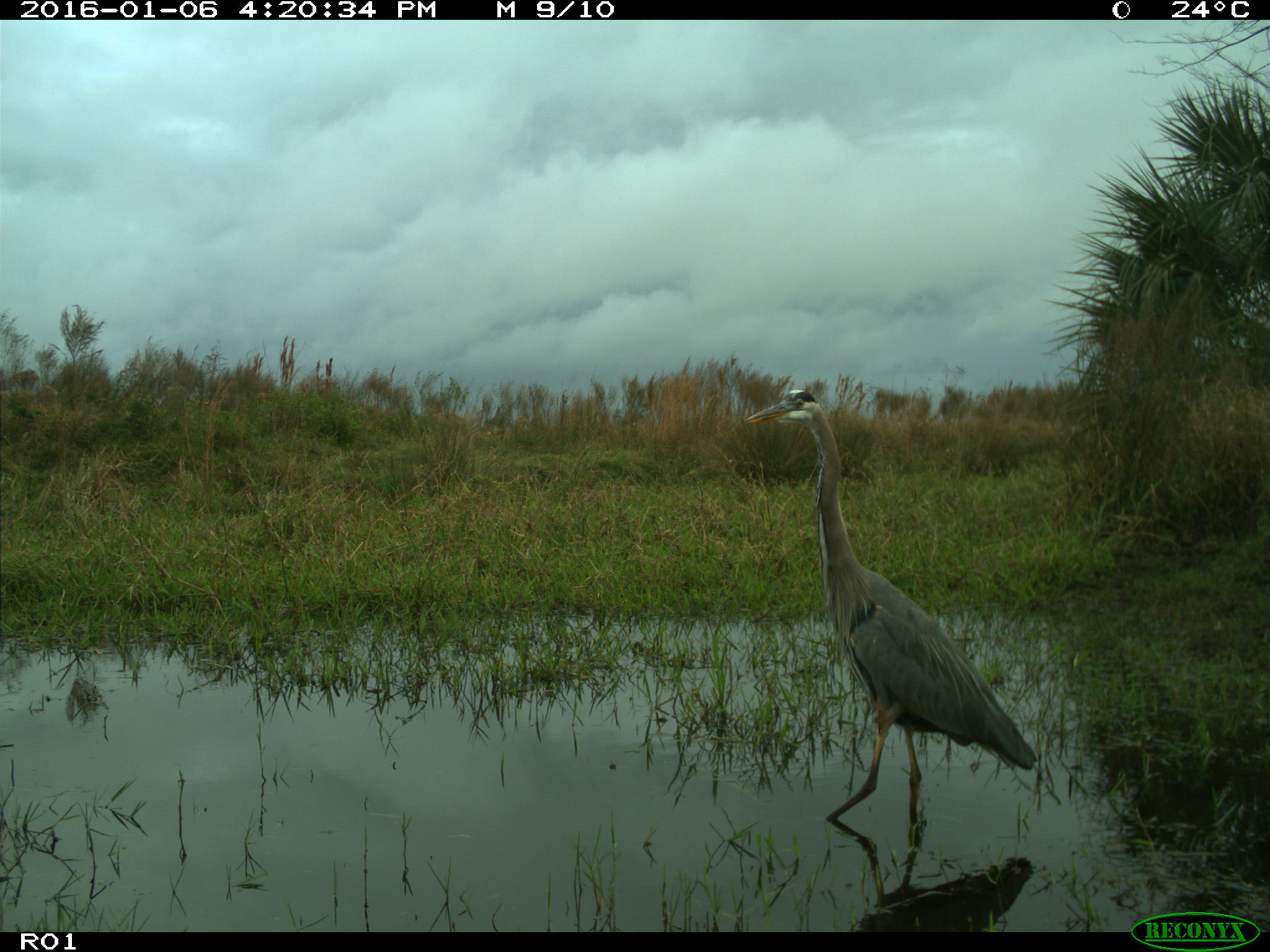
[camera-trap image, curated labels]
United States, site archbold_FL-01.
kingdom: Animalia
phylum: Chordata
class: Aves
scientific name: Aves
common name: birds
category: unidentified bird